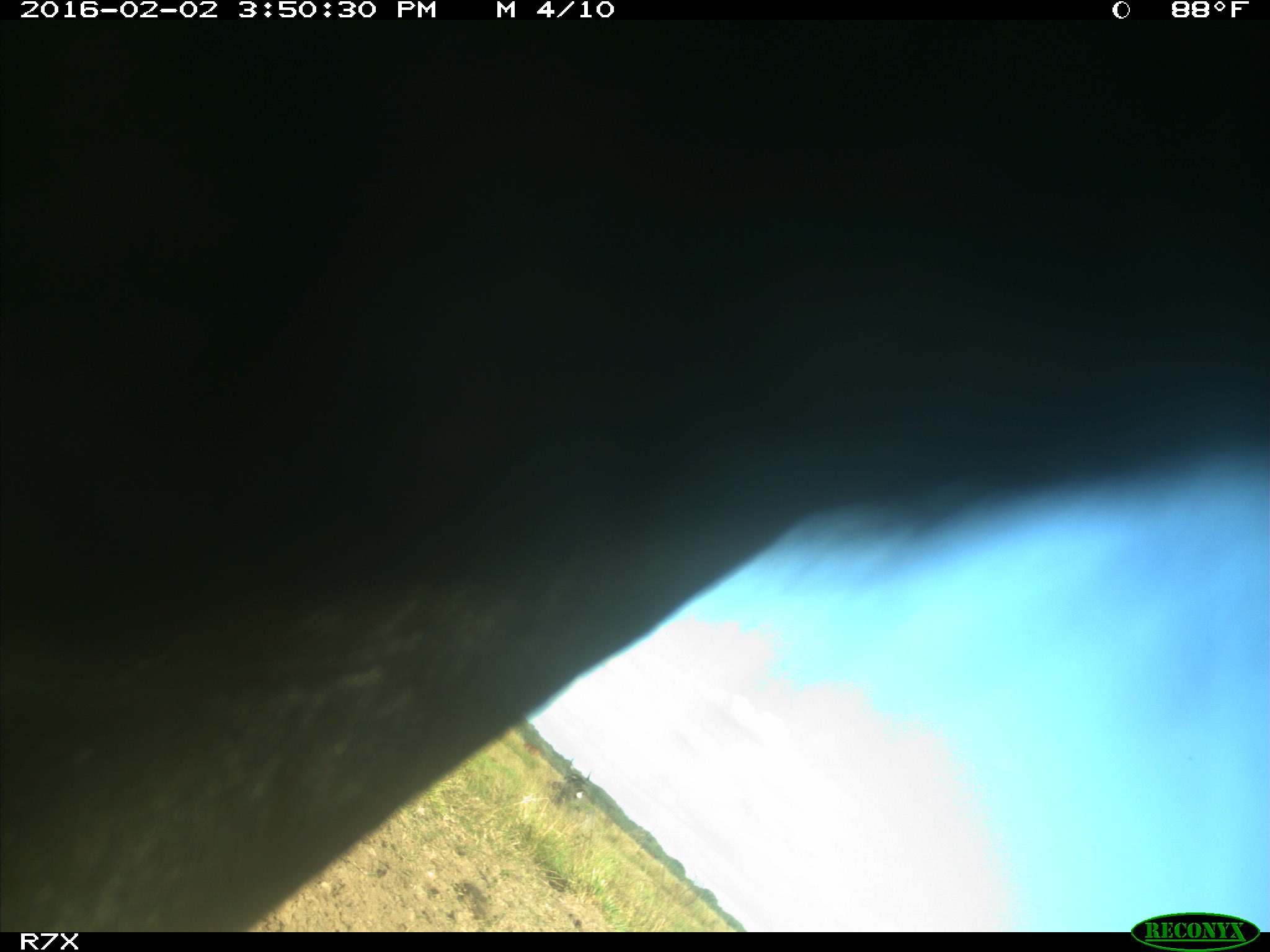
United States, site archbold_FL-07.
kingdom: Animalia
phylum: Chordata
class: Mammalia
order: Artiodactyla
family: Bovidae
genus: Bos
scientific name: Bos taurus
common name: domestic cow